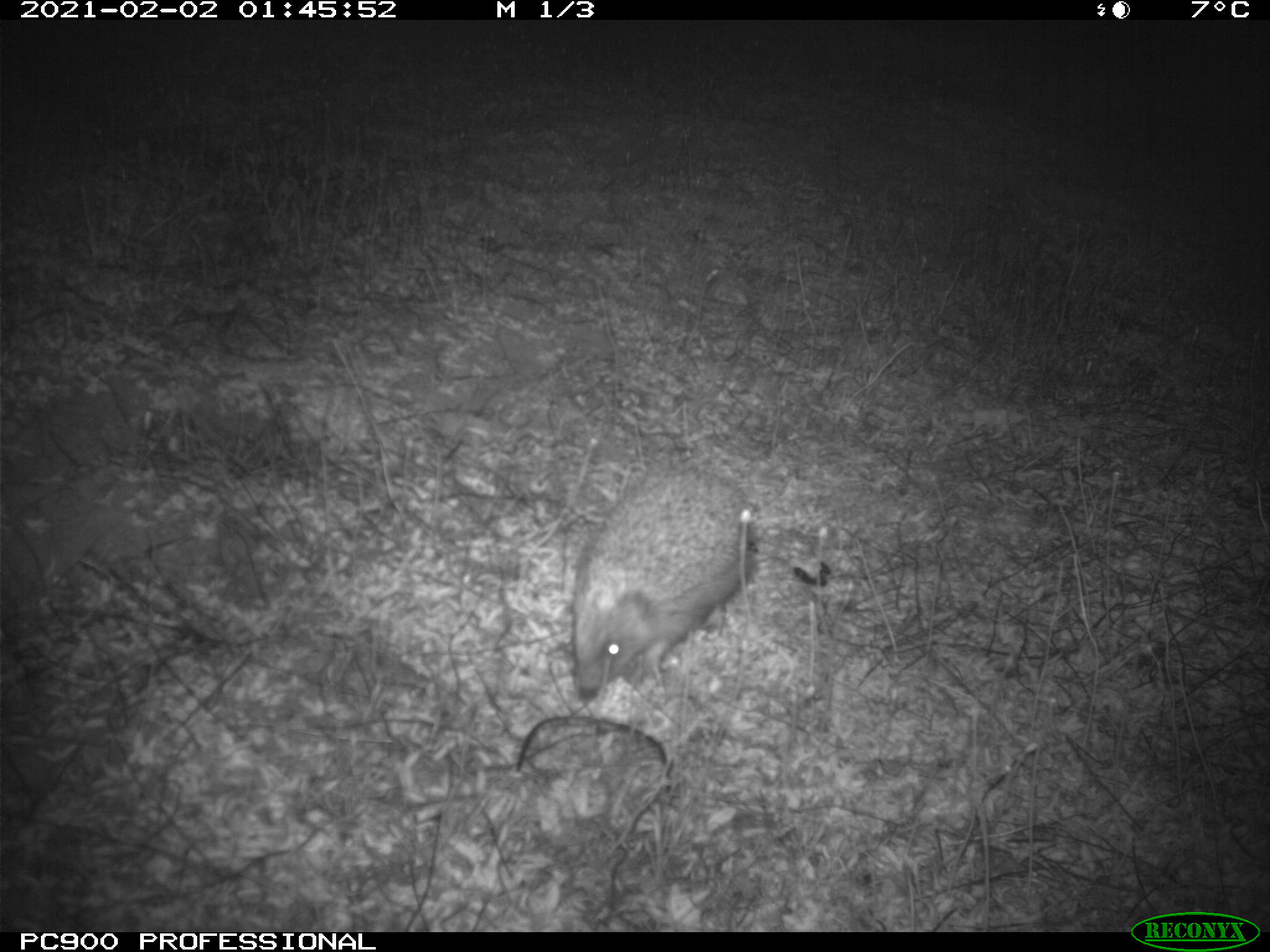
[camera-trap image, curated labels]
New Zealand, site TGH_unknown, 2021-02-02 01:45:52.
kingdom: Animalia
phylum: Chordata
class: Mammalia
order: Eulipotyphla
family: Erinaceidae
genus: Erinaceus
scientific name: Erinaceus europaeus europaeus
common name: european hedgehog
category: hedgehog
Hedgehog (european hedgehog) (Erinaceus europaeus europaeus).